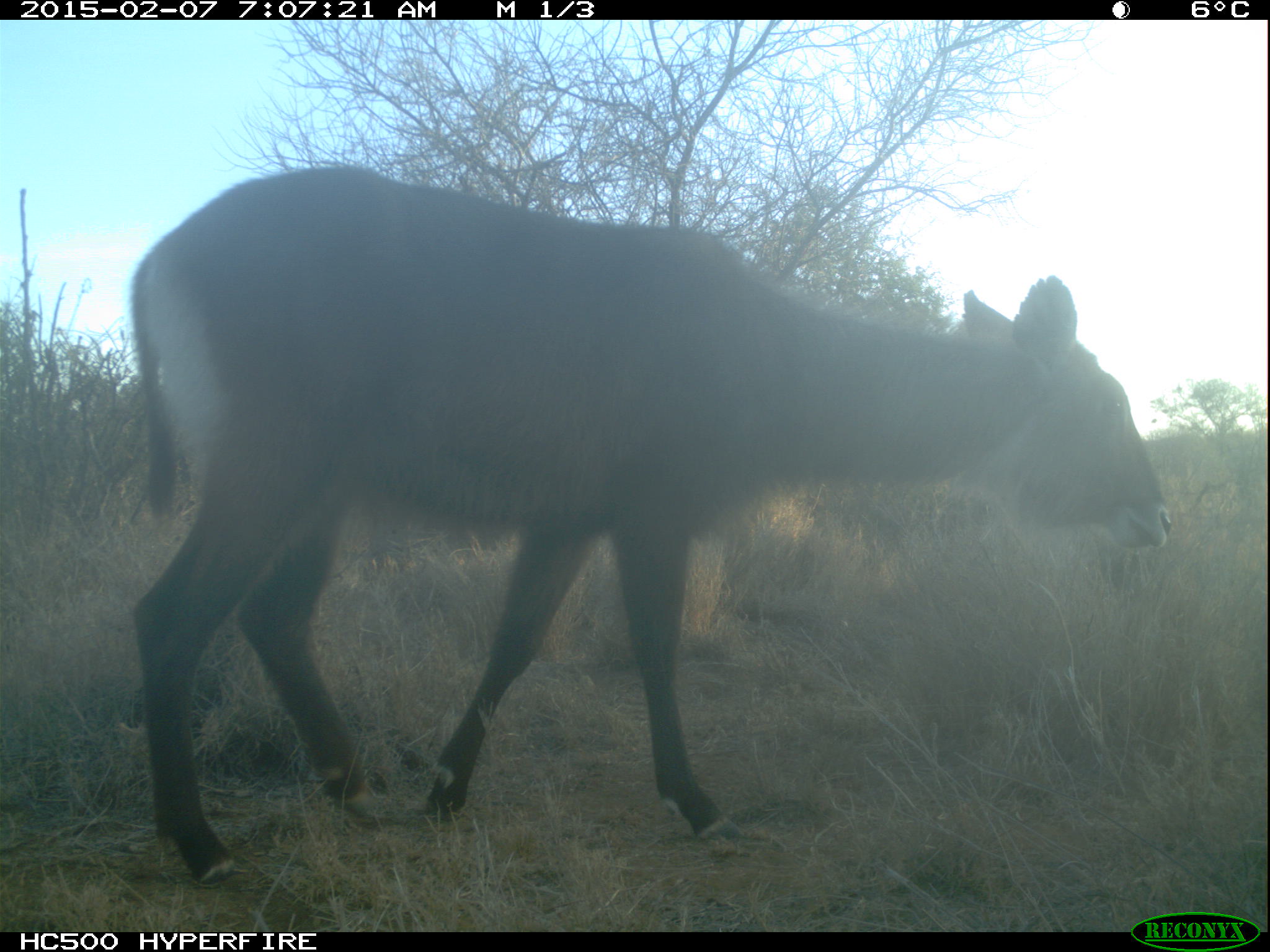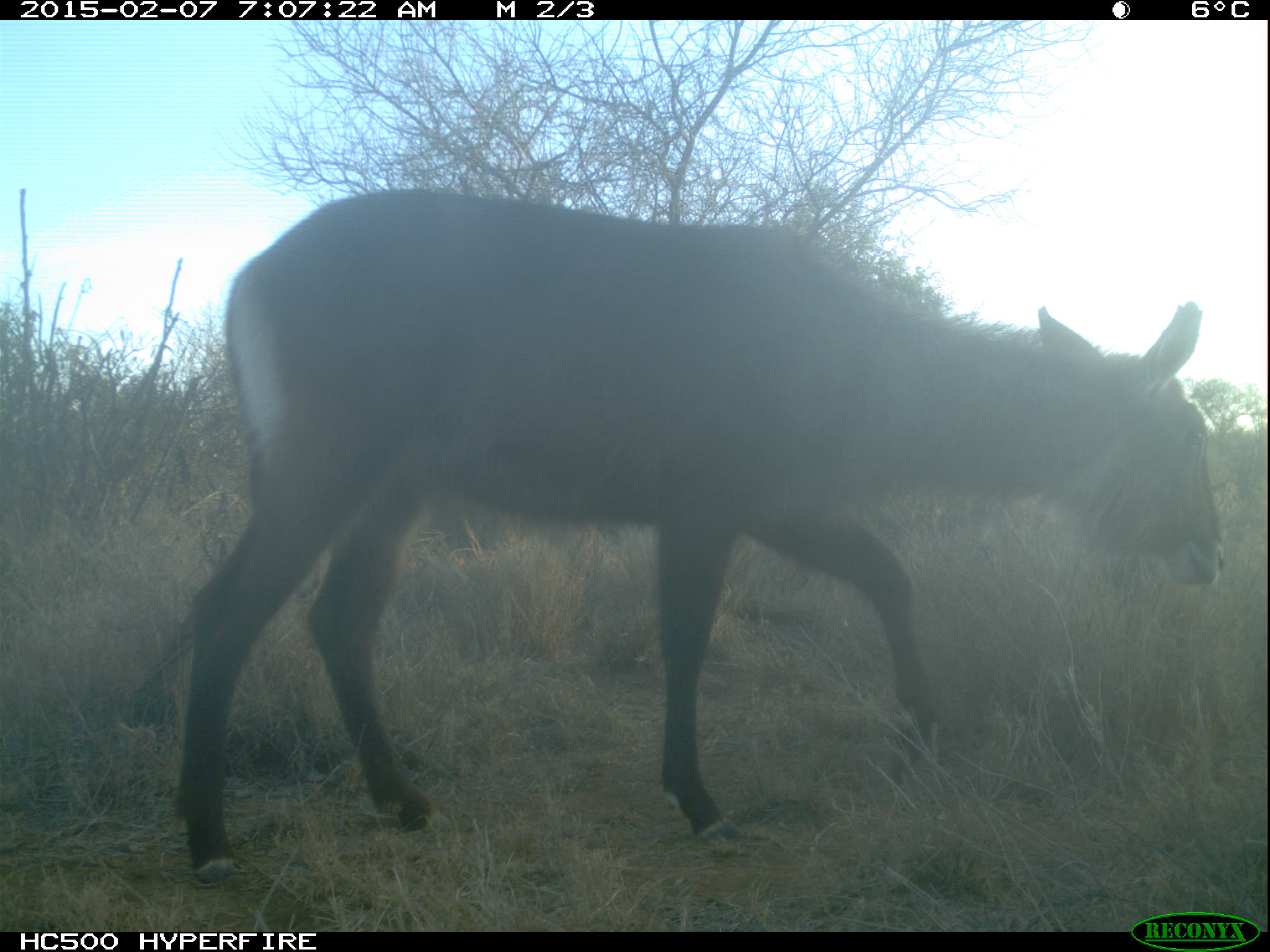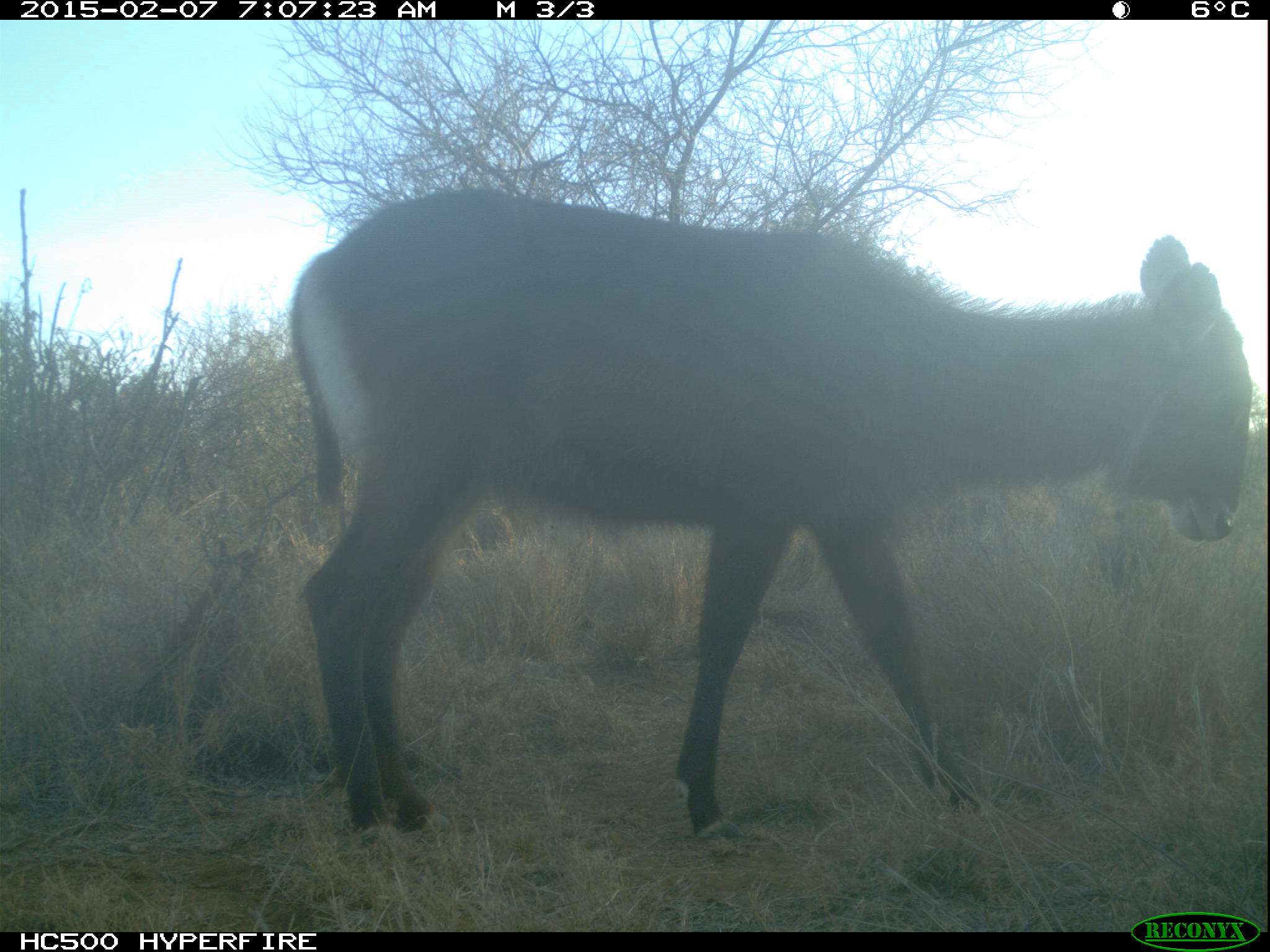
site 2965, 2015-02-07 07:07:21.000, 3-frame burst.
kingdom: Animalia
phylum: Chordata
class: Mammalia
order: Artiodactyla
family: Bovidae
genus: Kobus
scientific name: Kobus ellipsiprymnus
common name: waterbuck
Kobus ellipsiprymnus (waterbuck), count 1.